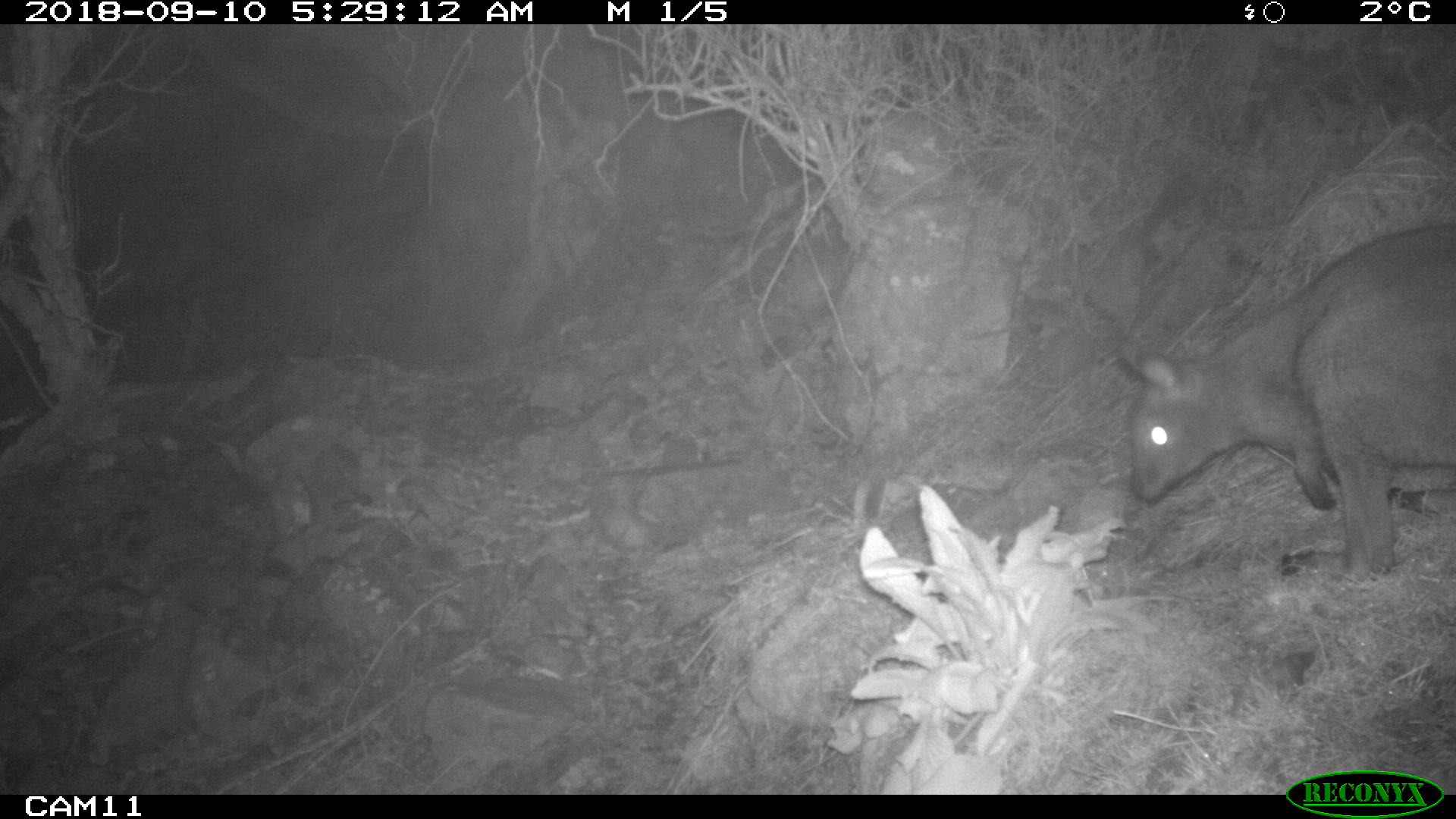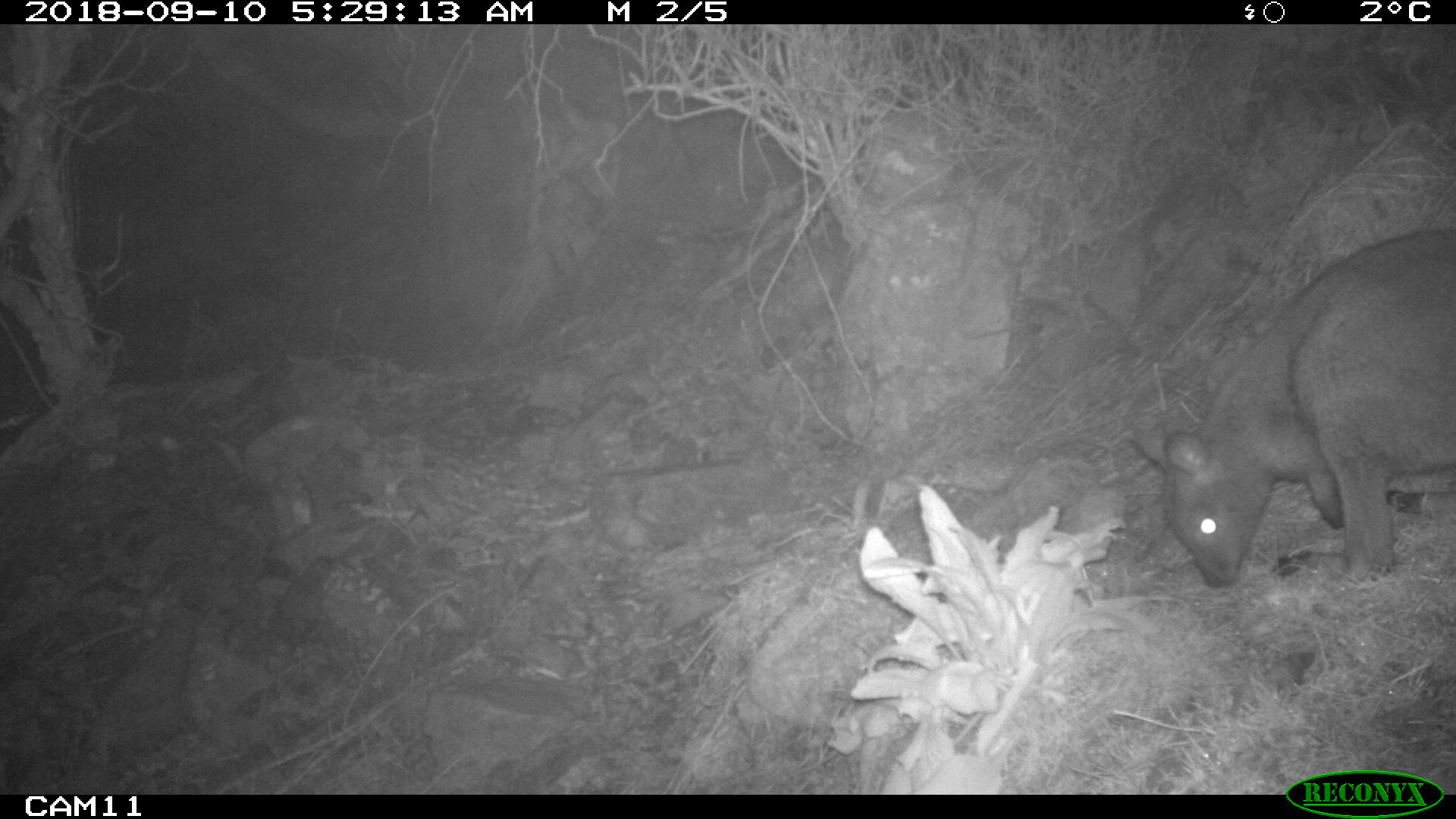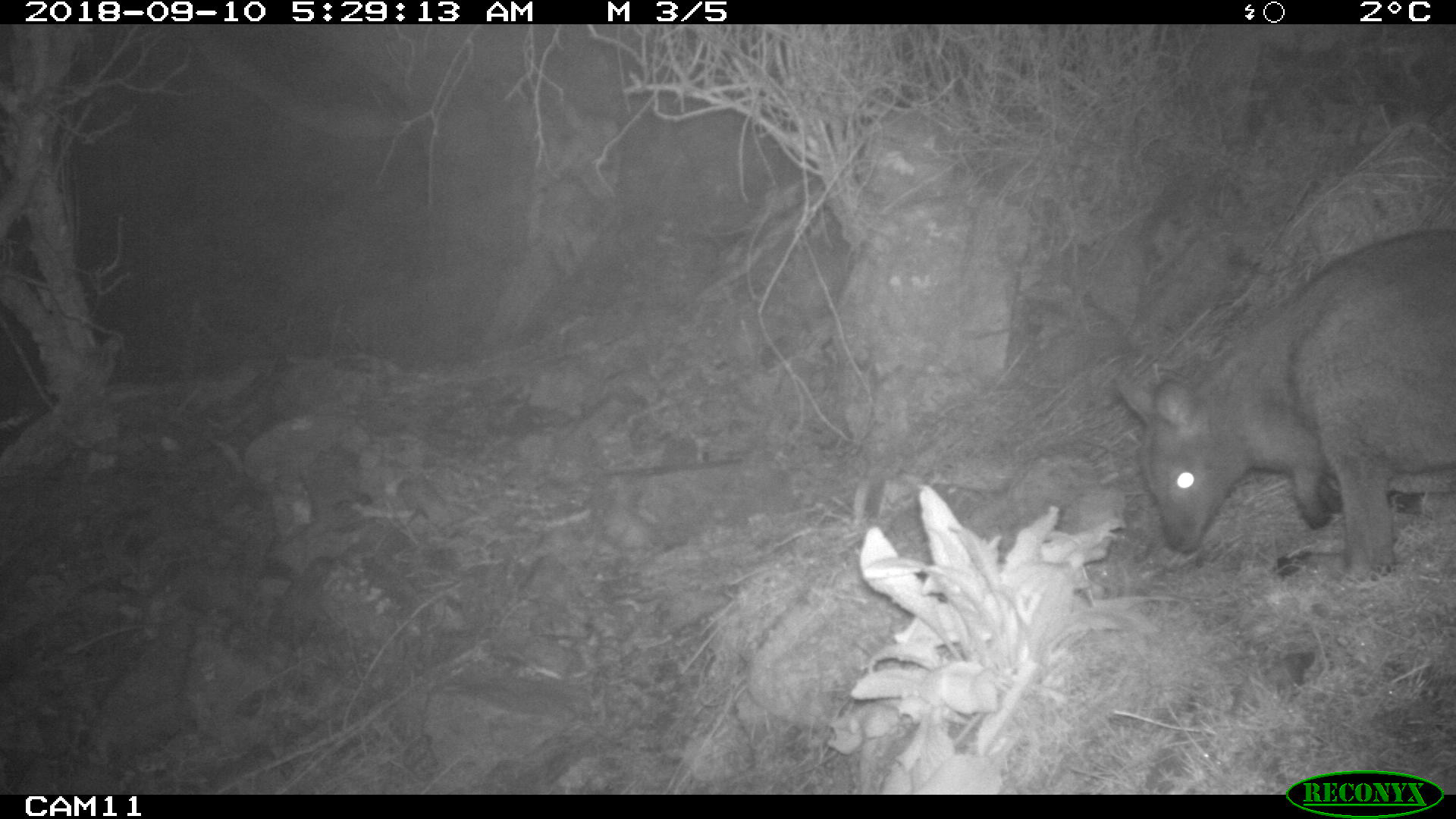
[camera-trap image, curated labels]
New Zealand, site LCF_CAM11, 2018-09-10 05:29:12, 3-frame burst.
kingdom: Animalia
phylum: Chordata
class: Mammalia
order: Diprotodontia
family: Macropodidae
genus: Notamacropus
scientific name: Notamacropus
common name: wallaby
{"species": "wallaby (Notamacropus)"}